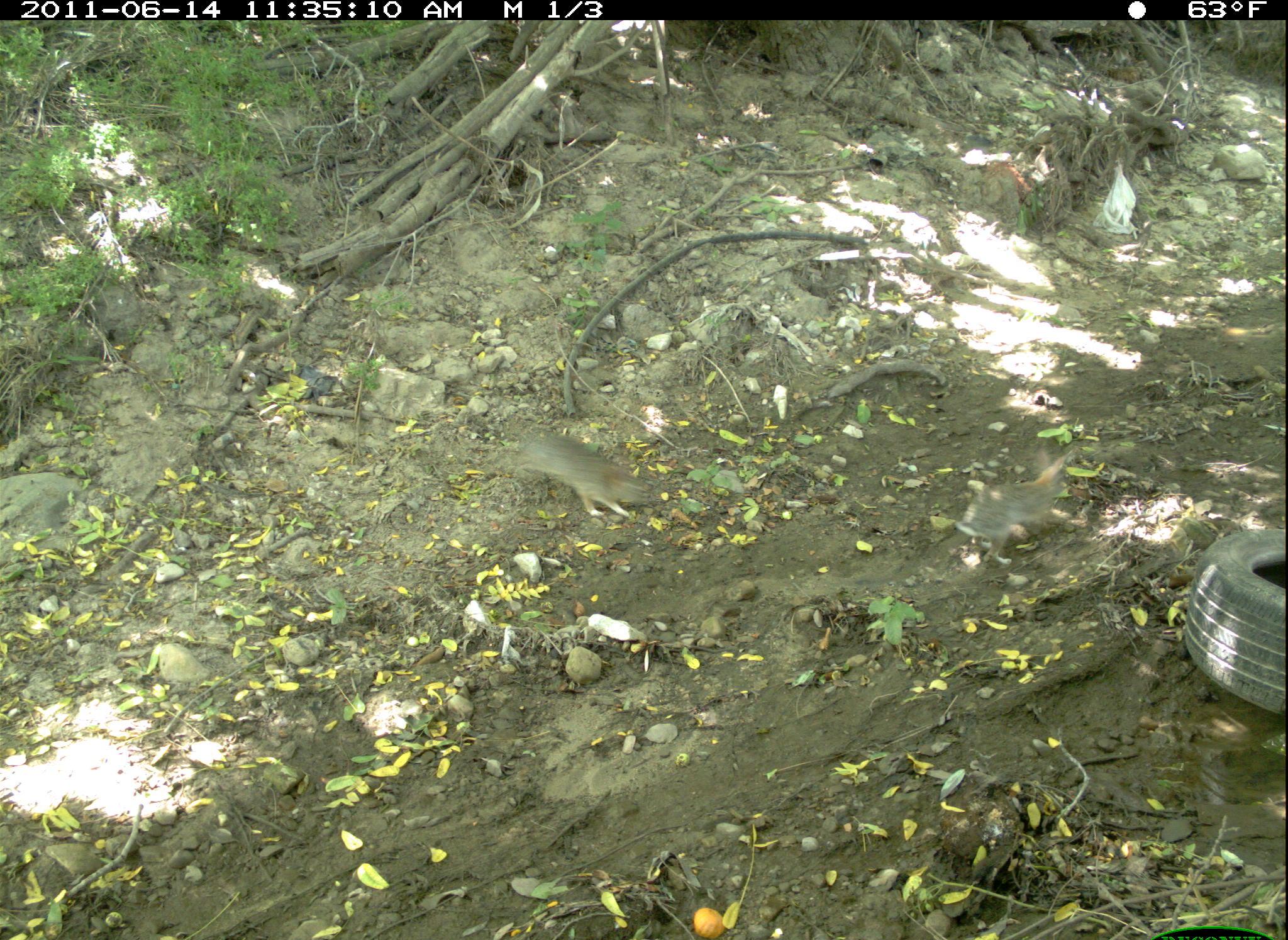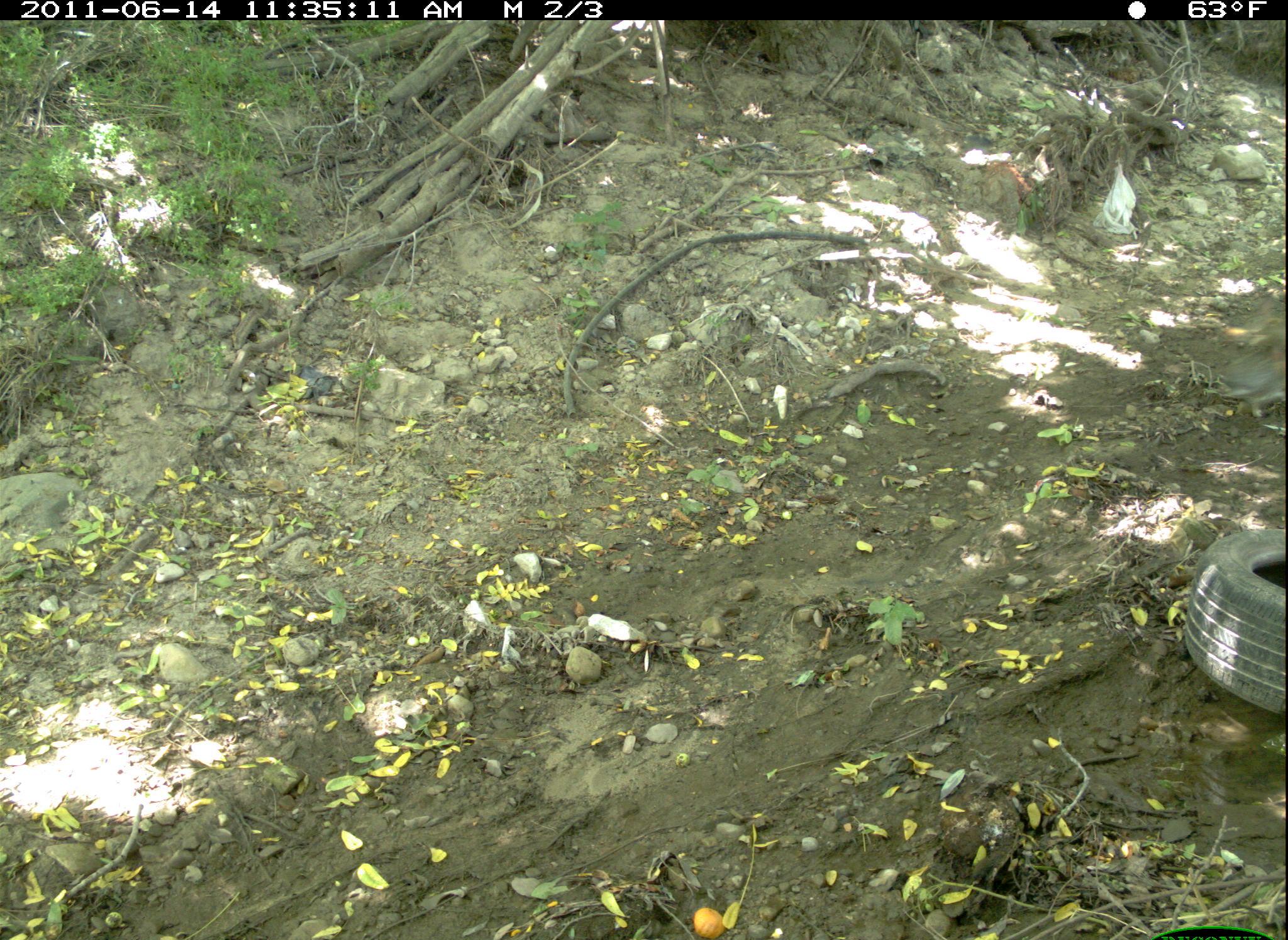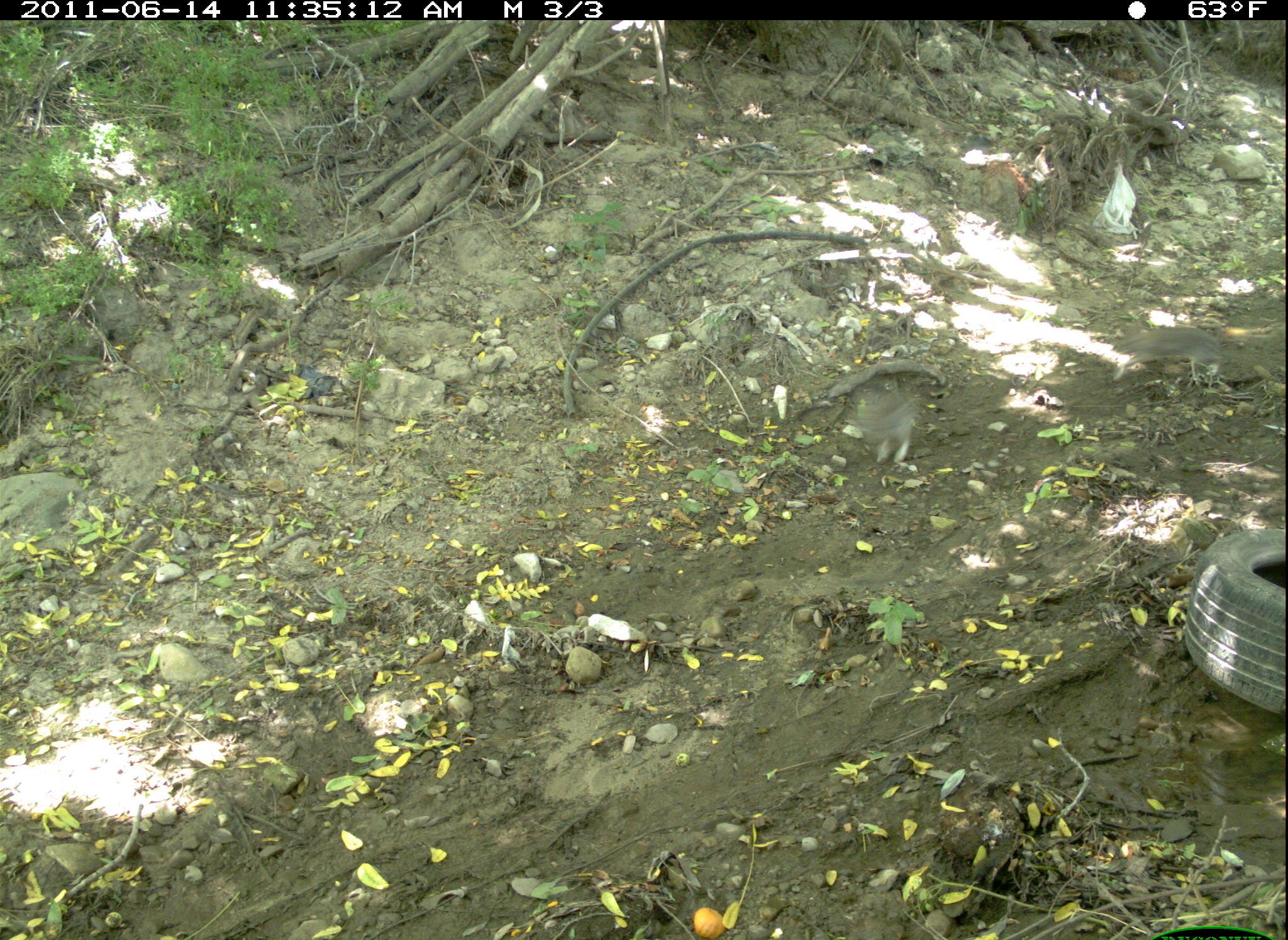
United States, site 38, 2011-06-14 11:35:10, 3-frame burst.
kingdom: Animalia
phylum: Chordata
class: Mammalia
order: Lagomorpha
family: Leporidae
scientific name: Leporidae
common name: rabbits and hares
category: rabbit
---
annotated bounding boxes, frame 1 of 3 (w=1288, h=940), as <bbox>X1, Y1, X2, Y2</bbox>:
rabbit: <bbox>498, 397, 677, 532</bbox>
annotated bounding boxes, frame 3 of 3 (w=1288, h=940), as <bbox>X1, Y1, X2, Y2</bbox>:
rabbit: <bbox>822, 356, 976, 474</bbox>